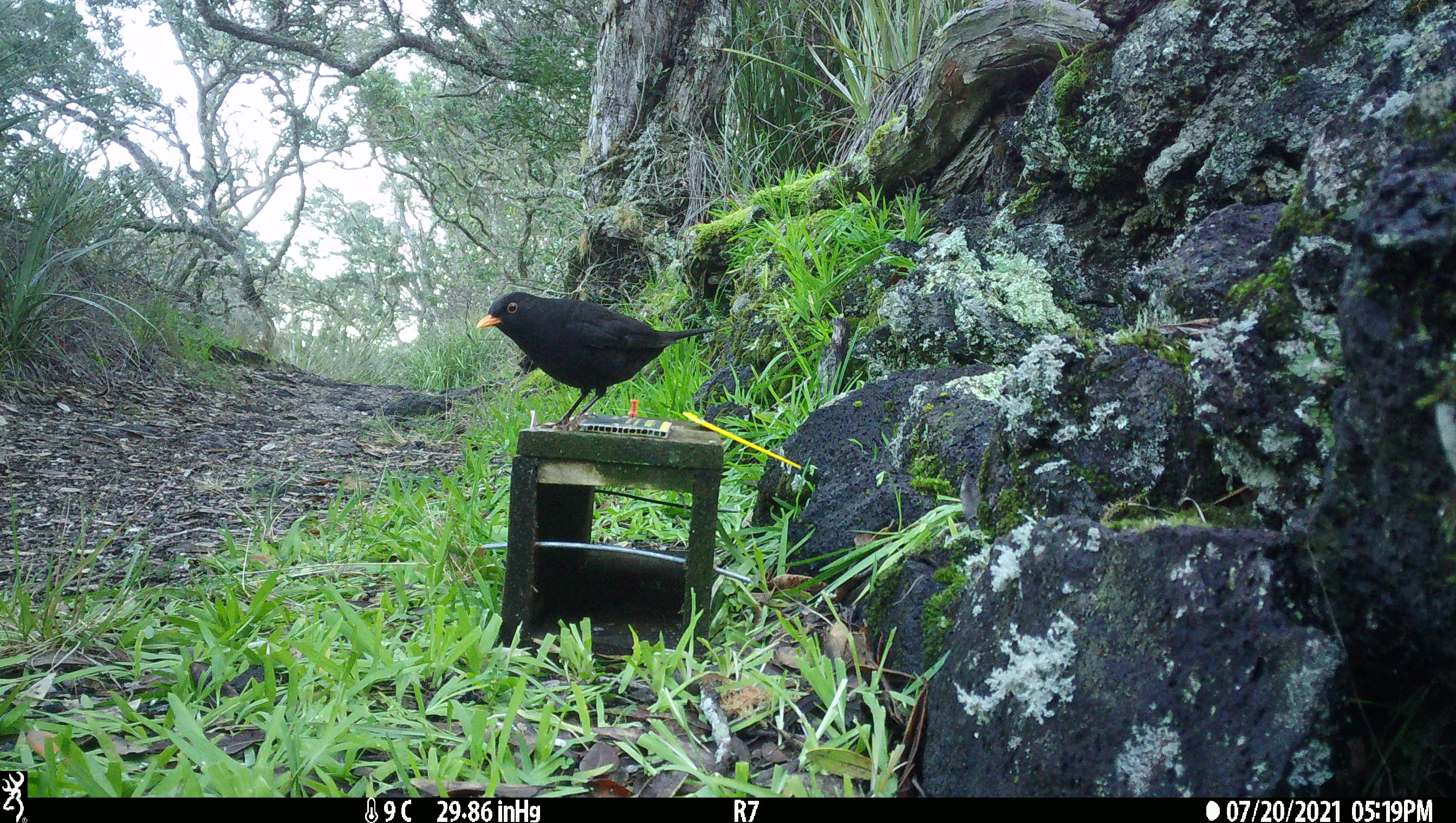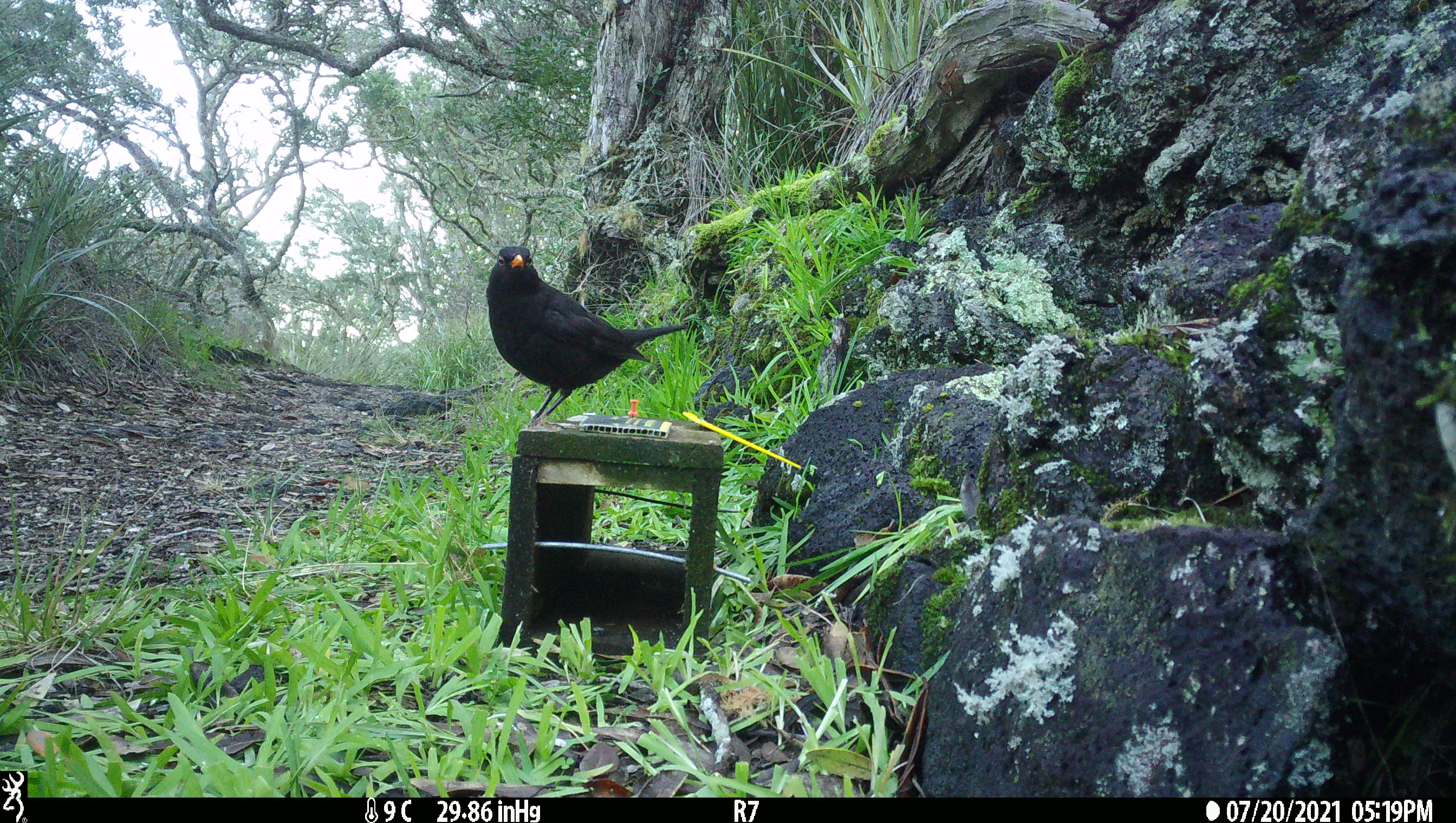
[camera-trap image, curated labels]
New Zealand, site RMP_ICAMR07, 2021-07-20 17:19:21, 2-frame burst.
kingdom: Animalia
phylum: Chordata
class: Aves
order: Passeriformes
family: Turdidae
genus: Turdus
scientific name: Turdus merula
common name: eurasian blackbird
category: blackbird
Blackbird (eurasian blackbird) (Turdus merula).